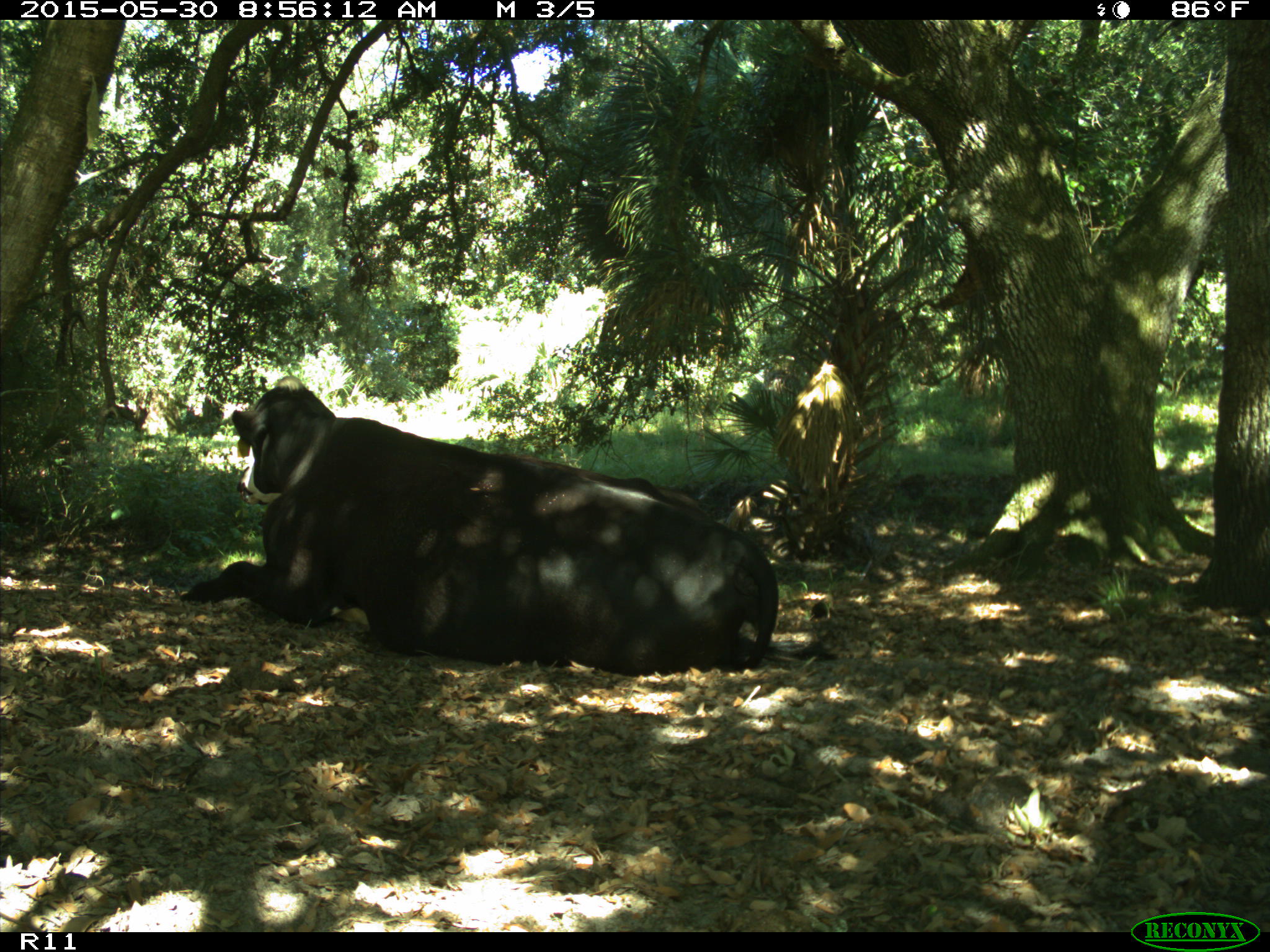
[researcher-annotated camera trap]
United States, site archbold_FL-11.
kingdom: Animalia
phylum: Chordata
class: Mammalia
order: Artiodactyla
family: Bovidae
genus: Bos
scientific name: Bos taurus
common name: domestic cow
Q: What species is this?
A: Bos taurus (domestic cow).